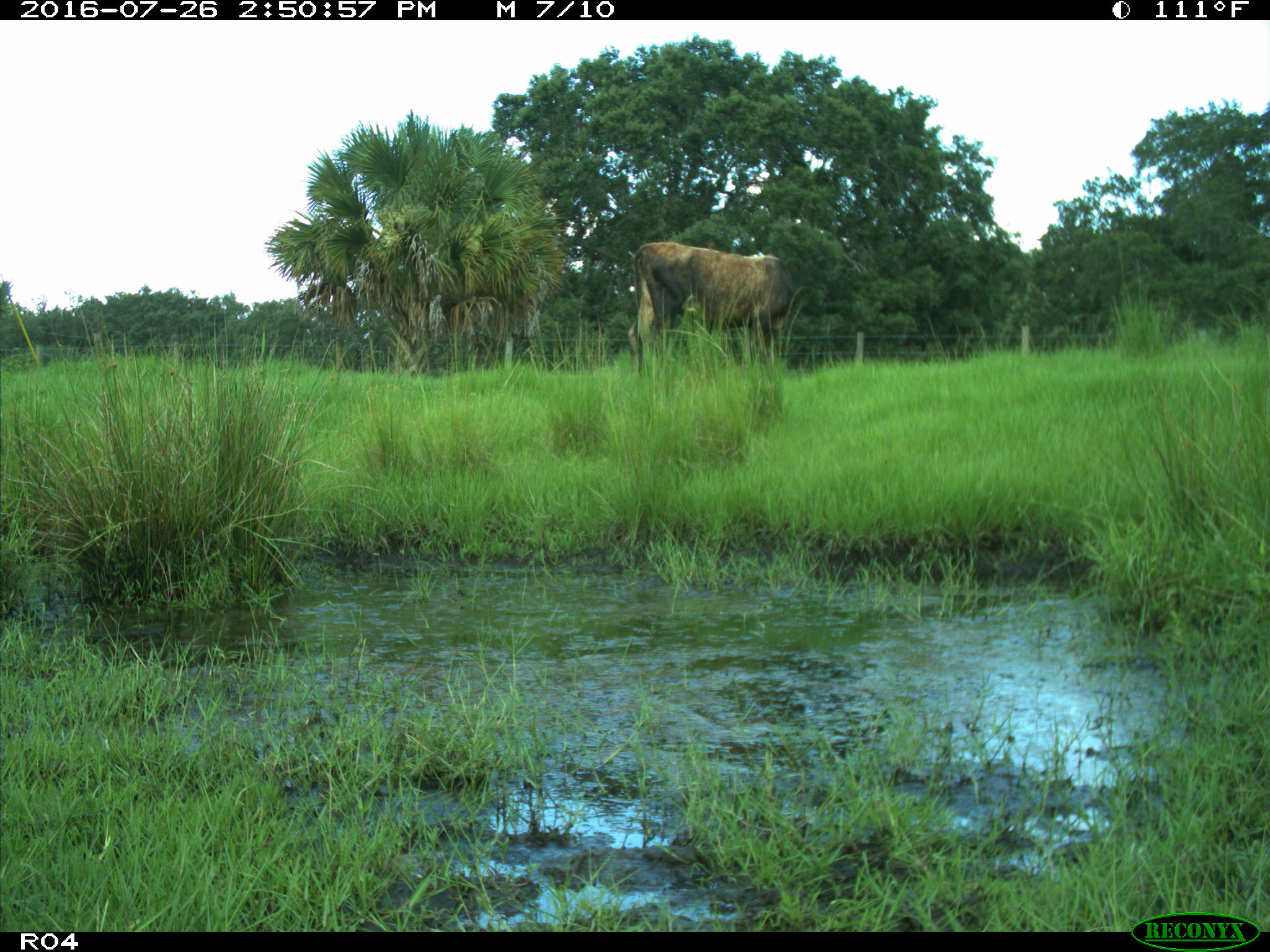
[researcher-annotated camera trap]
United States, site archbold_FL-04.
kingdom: Animalia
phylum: Chordata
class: Mammalia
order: Artiodactyla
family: Bovidae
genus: Bos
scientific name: Bos taurus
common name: domestic cow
Bos taurus (domestic cow).